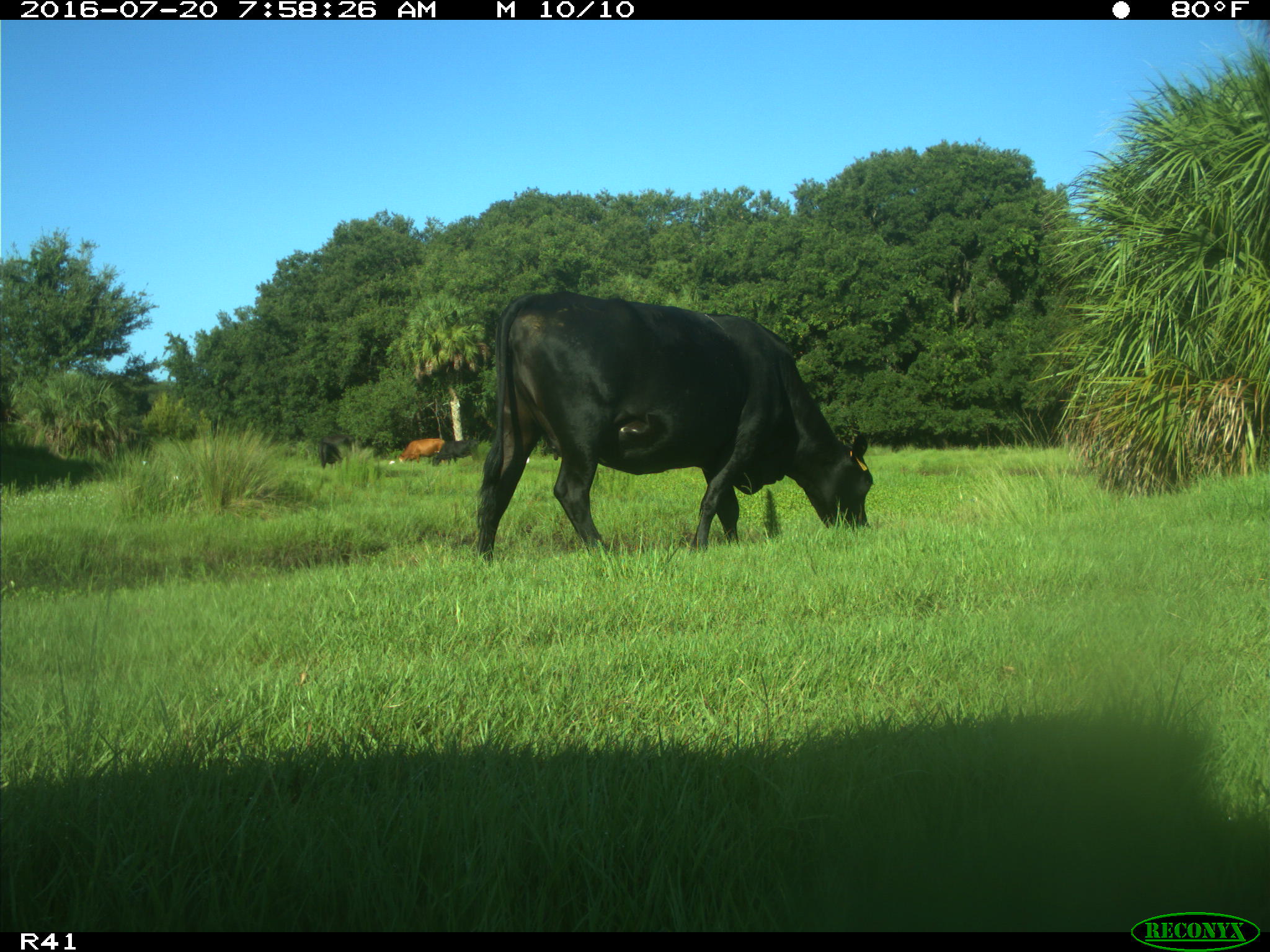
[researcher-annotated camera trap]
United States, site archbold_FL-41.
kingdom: Animalia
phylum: Chordata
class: Mammalia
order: Artiodactyla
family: Bovidae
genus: Bos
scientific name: Bos taurus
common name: domestic cow